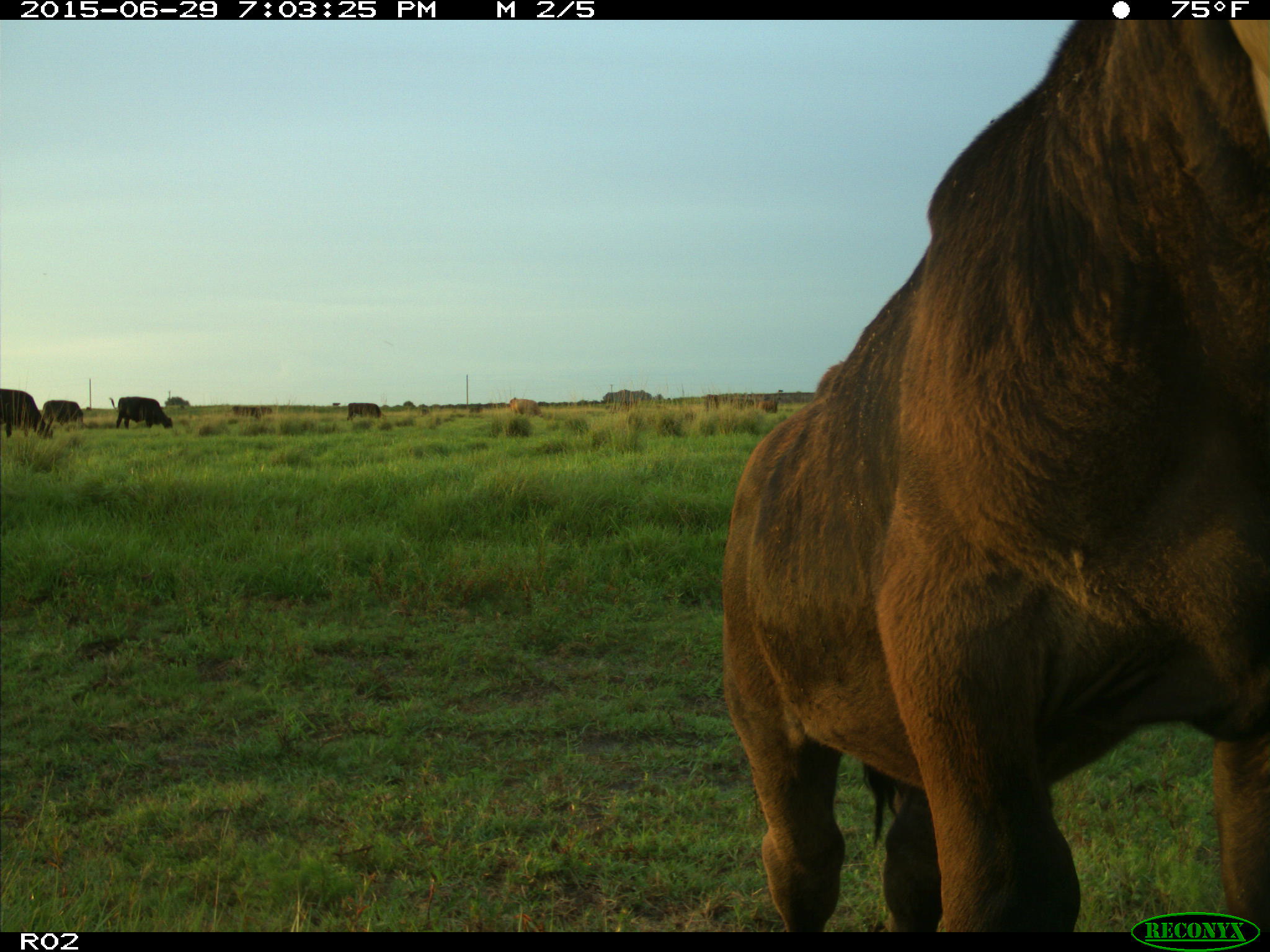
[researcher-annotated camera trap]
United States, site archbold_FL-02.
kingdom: Animalia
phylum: Chordata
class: Mammalia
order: Artiodactyla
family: Bovidae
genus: Bos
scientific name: Bos taurus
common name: domestic cow